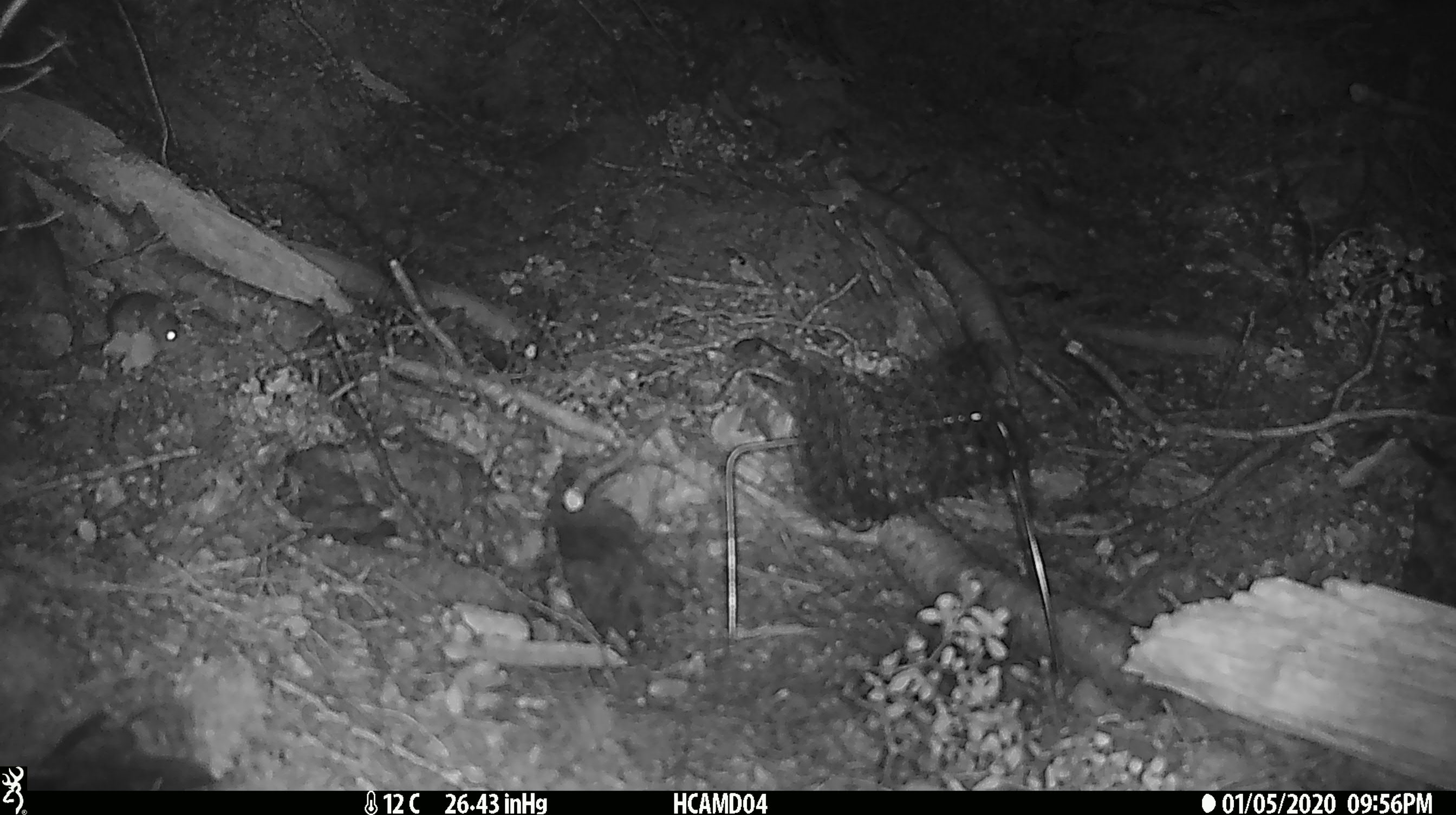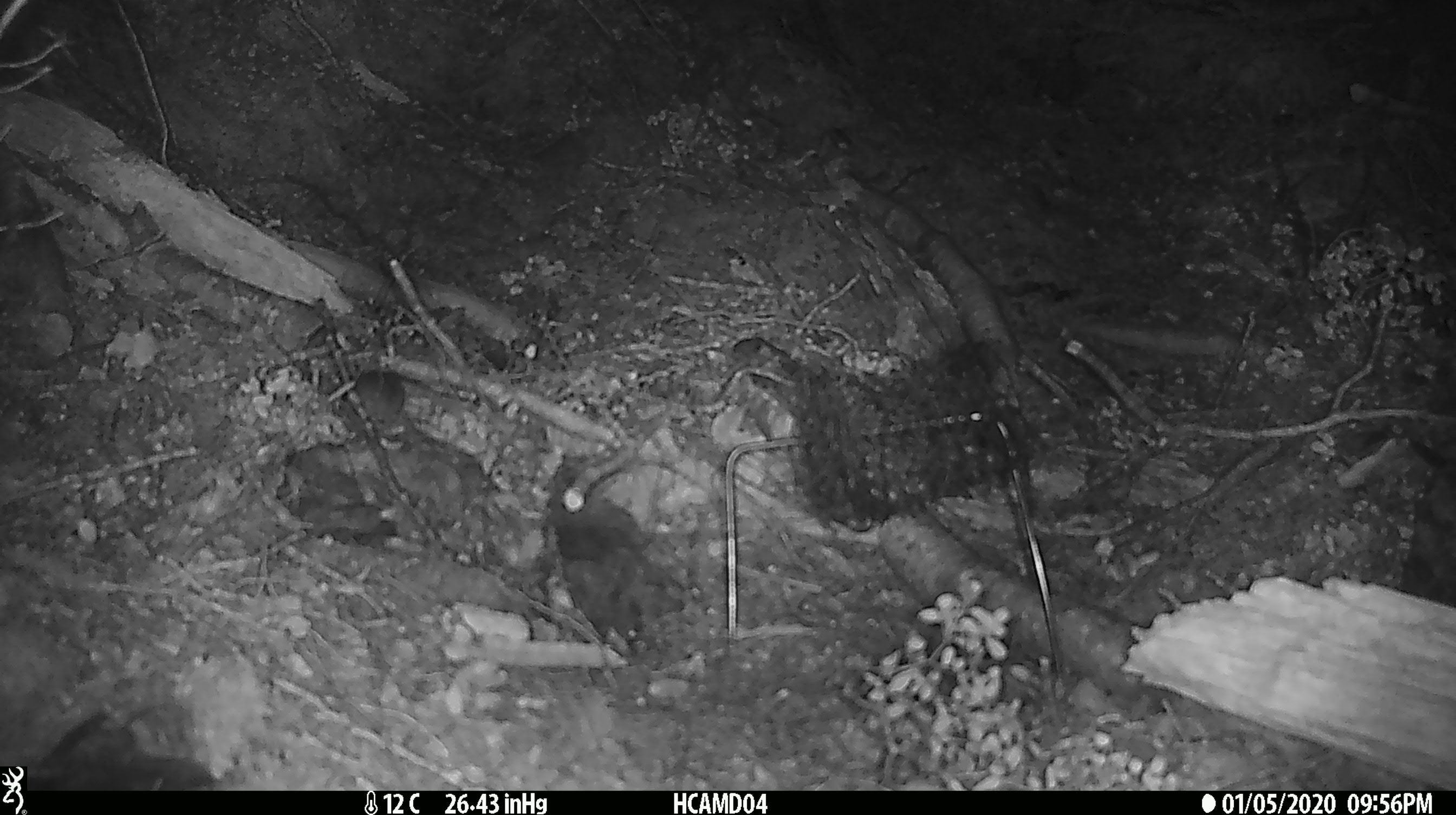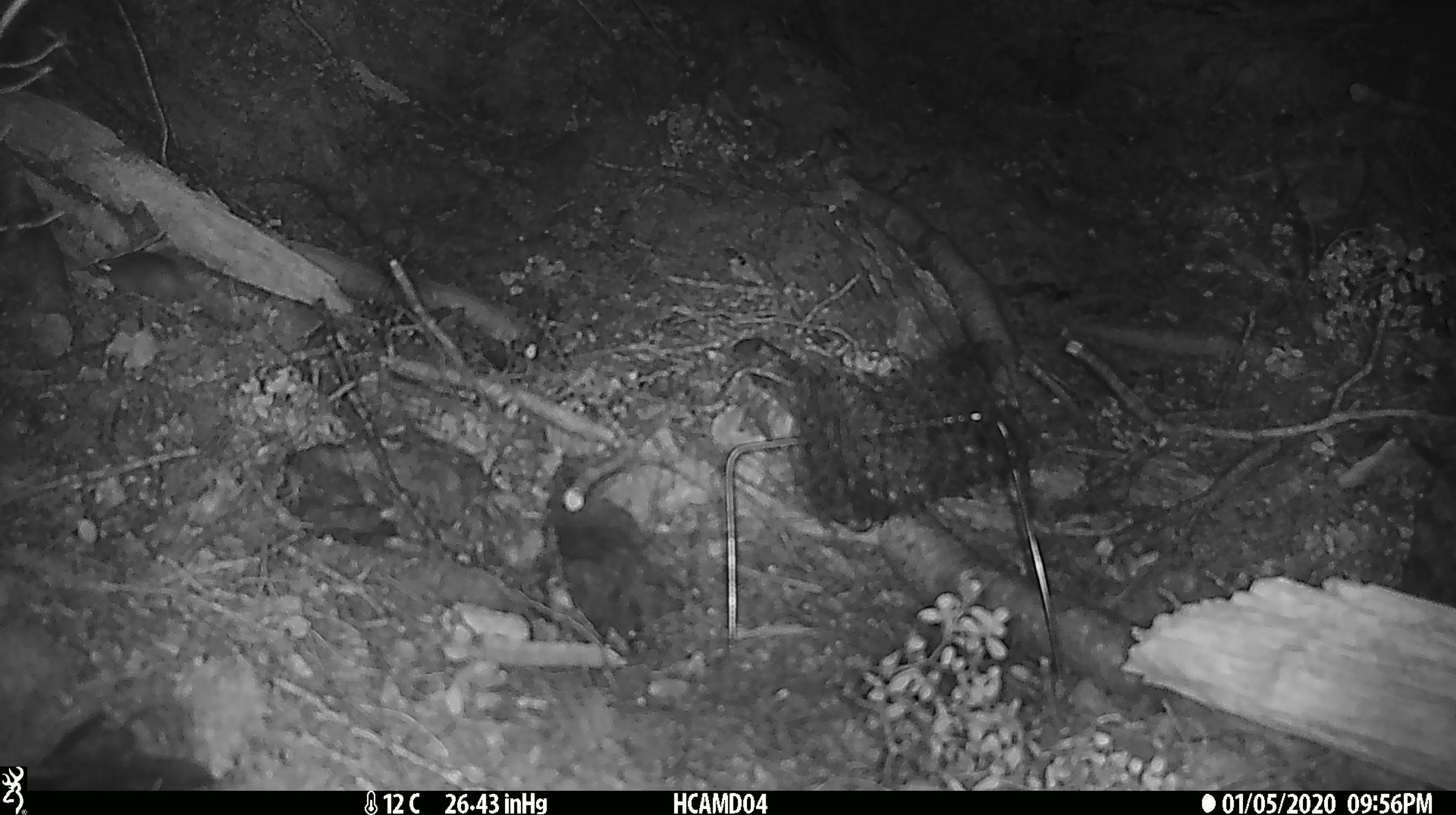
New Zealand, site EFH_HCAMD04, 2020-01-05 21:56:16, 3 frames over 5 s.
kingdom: Animalia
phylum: Chordata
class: Mammalia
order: Rodentia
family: Muridae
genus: Mus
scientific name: Mus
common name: mouse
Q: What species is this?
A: Mouse (Mus).